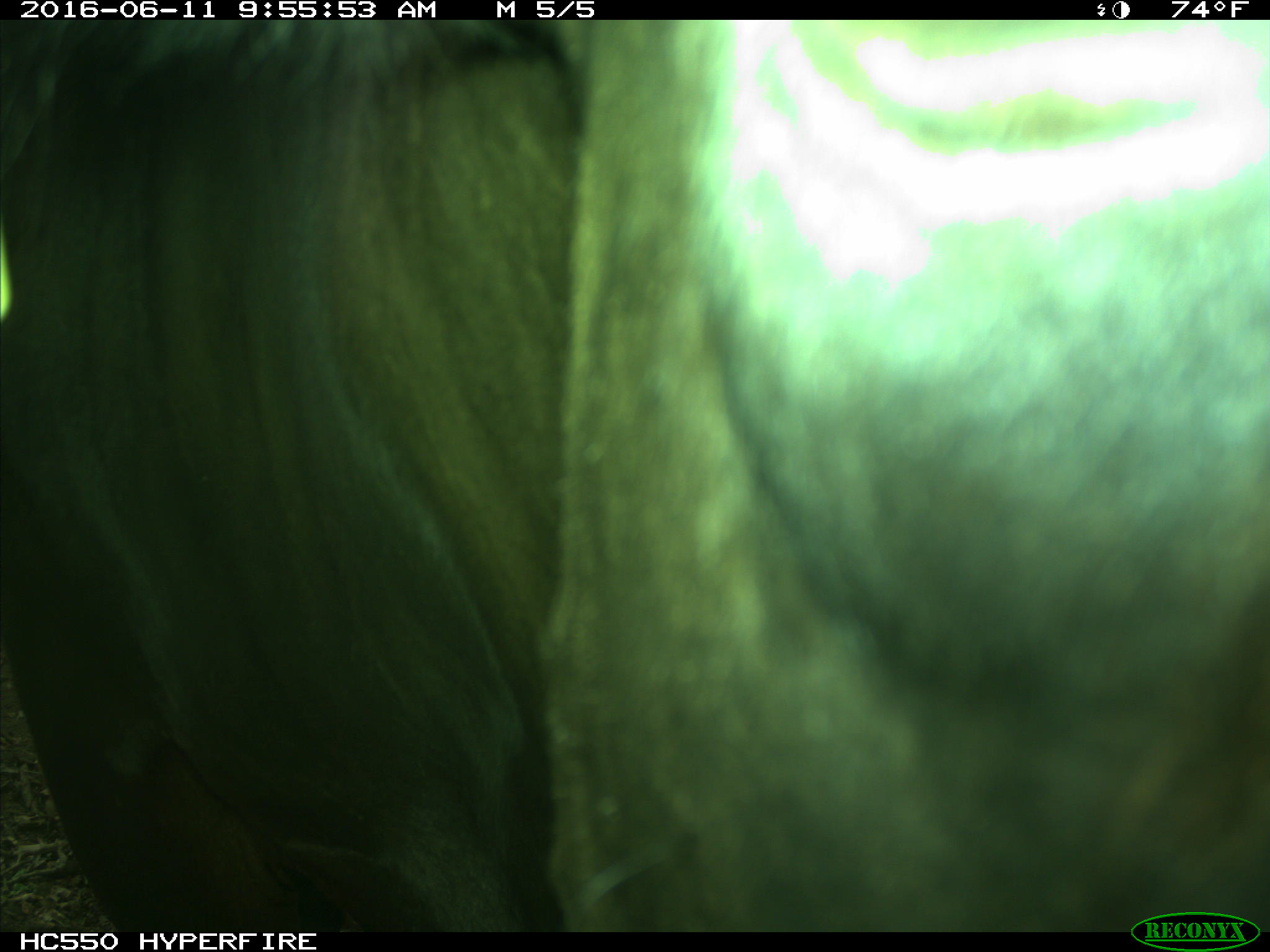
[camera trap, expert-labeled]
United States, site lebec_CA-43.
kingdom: Animalia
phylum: Chordata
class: Mammalia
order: Artiodactyla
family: Bovidae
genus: Bos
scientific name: Bos taurus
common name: domestic cow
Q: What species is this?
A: Bos taurus (domestic cow).